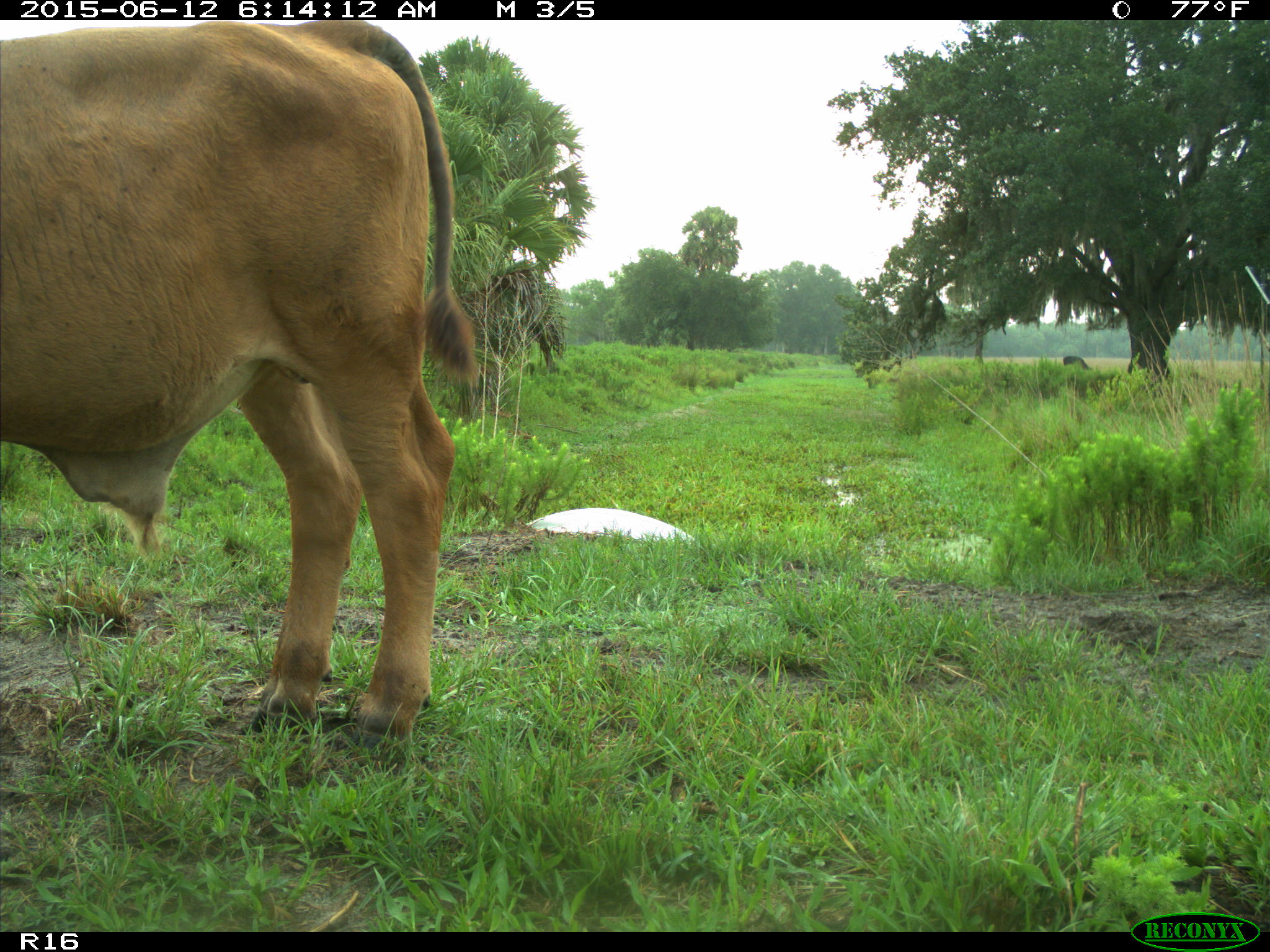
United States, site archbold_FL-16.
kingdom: Animalia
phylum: Chordata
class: Mammalia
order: Artiodactyla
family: Bovidae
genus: Bos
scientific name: Bos taurus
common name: domestic cow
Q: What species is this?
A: Bos taurus (domestic cow).